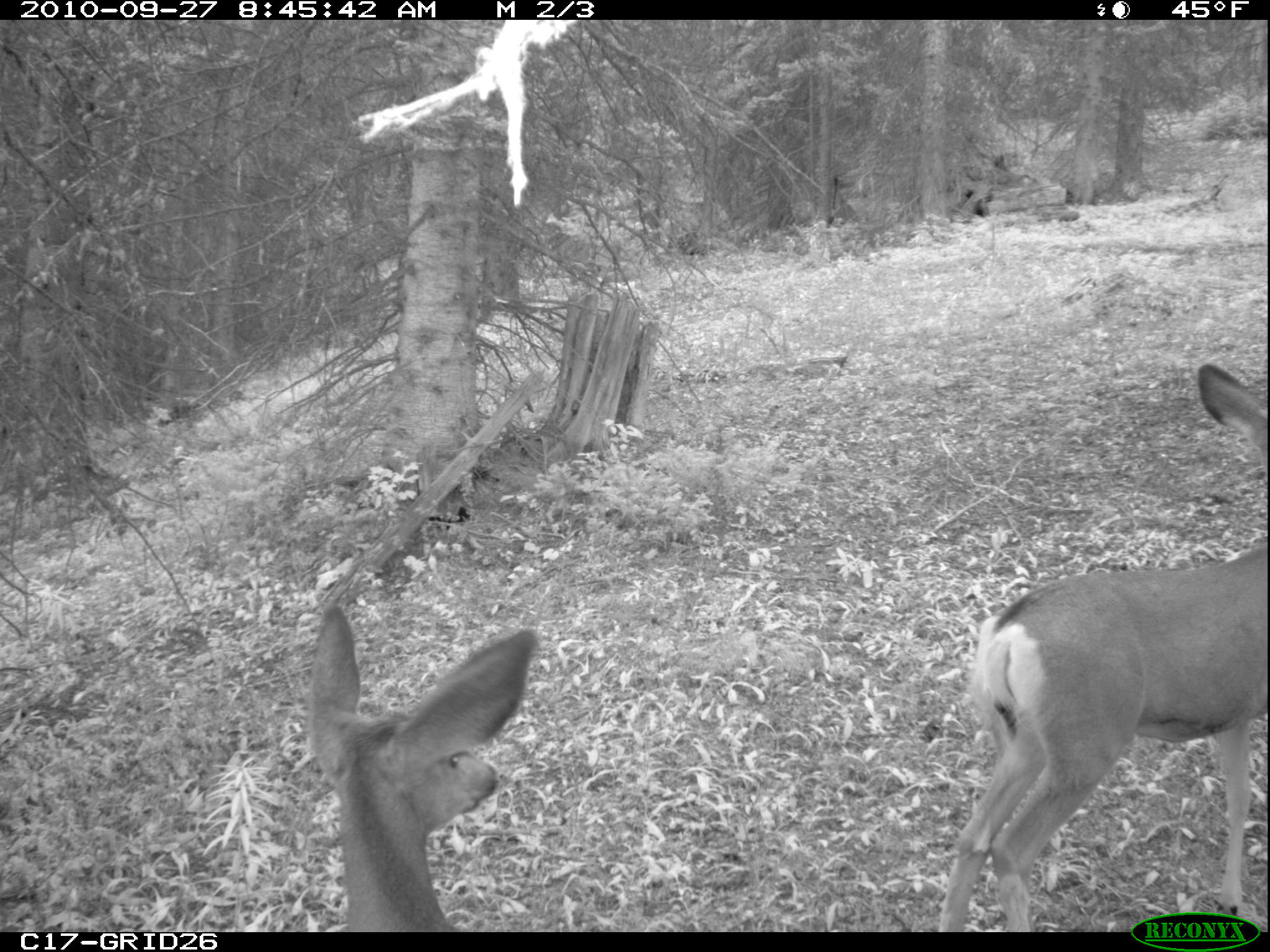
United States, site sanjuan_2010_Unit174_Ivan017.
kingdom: Animalia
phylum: Chordata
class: Mammalia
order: Artiodactyla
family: Cervidae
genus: Odocoileus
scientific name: Odocoileus hemionus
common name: mule deer